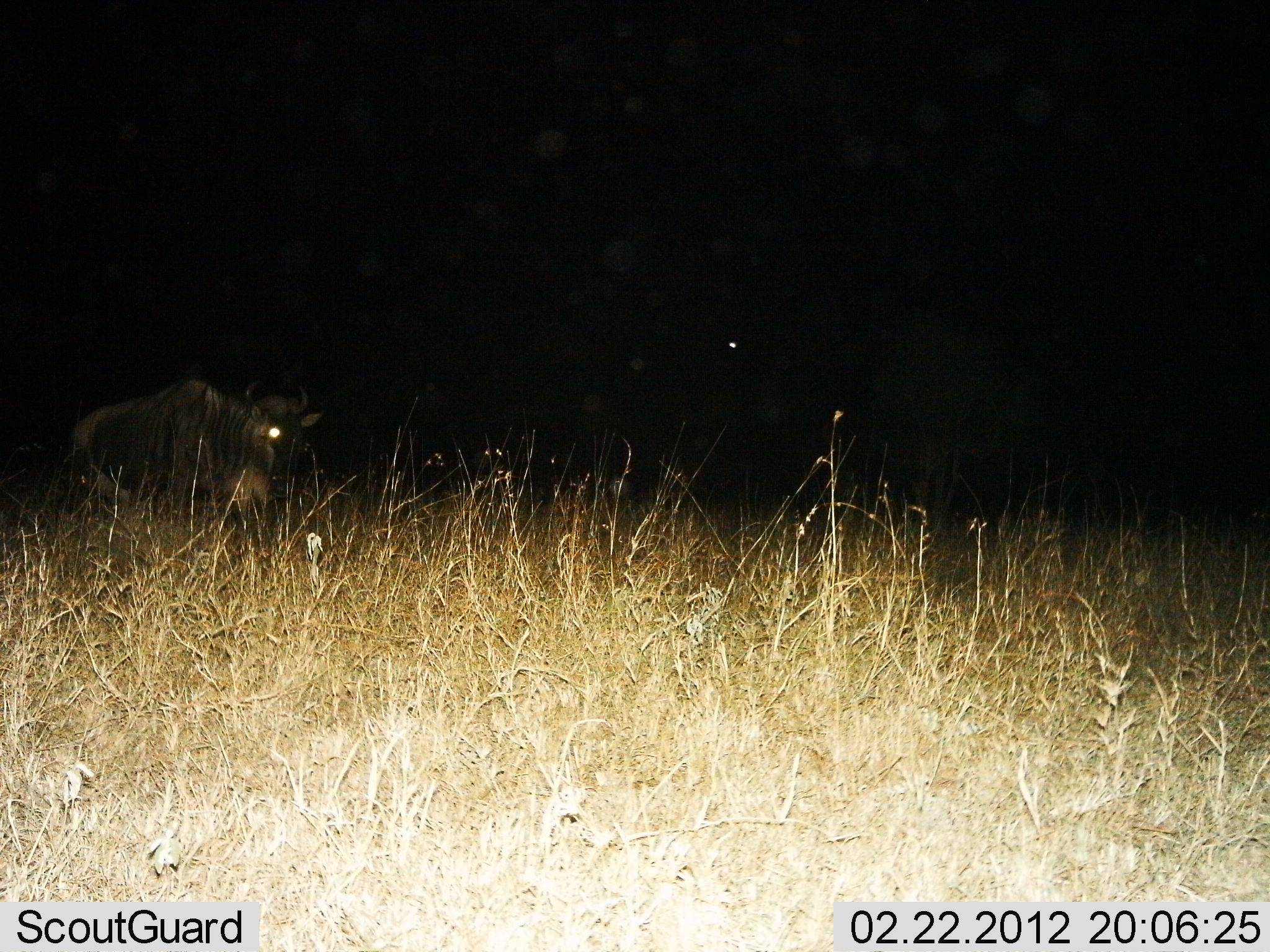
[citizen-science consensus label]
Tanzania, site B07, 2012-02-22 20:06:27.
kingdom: Animalia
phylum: Chordata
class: Mammalia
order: Artiodactyla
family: Bovidae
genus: Connochaetes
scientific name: Connochaetes taurinus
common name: blue wildebeest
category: wildebeest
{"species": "wildebeest (blue wildebeest) (Connochaetes taurinus)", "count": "1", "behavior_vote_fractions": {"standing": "57%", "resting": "0%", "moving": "38%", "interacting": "5%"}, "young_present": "5%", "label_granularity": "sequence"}